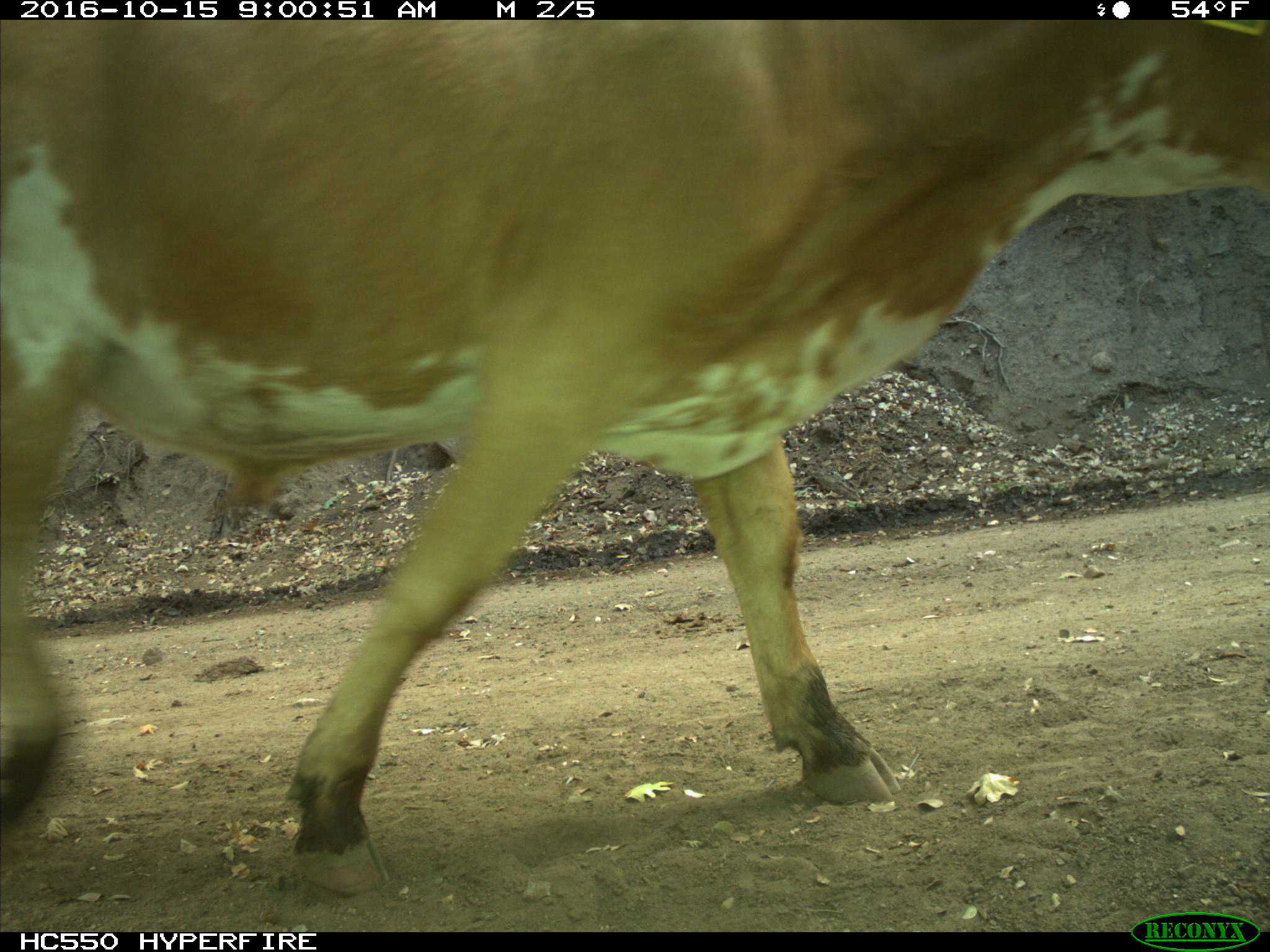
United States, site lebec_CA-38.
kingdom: Animalia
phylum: Chordata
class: Mammalia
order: Artiodactyla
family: Bovidae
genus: Bos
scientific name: Bos taurus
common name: domestic cow